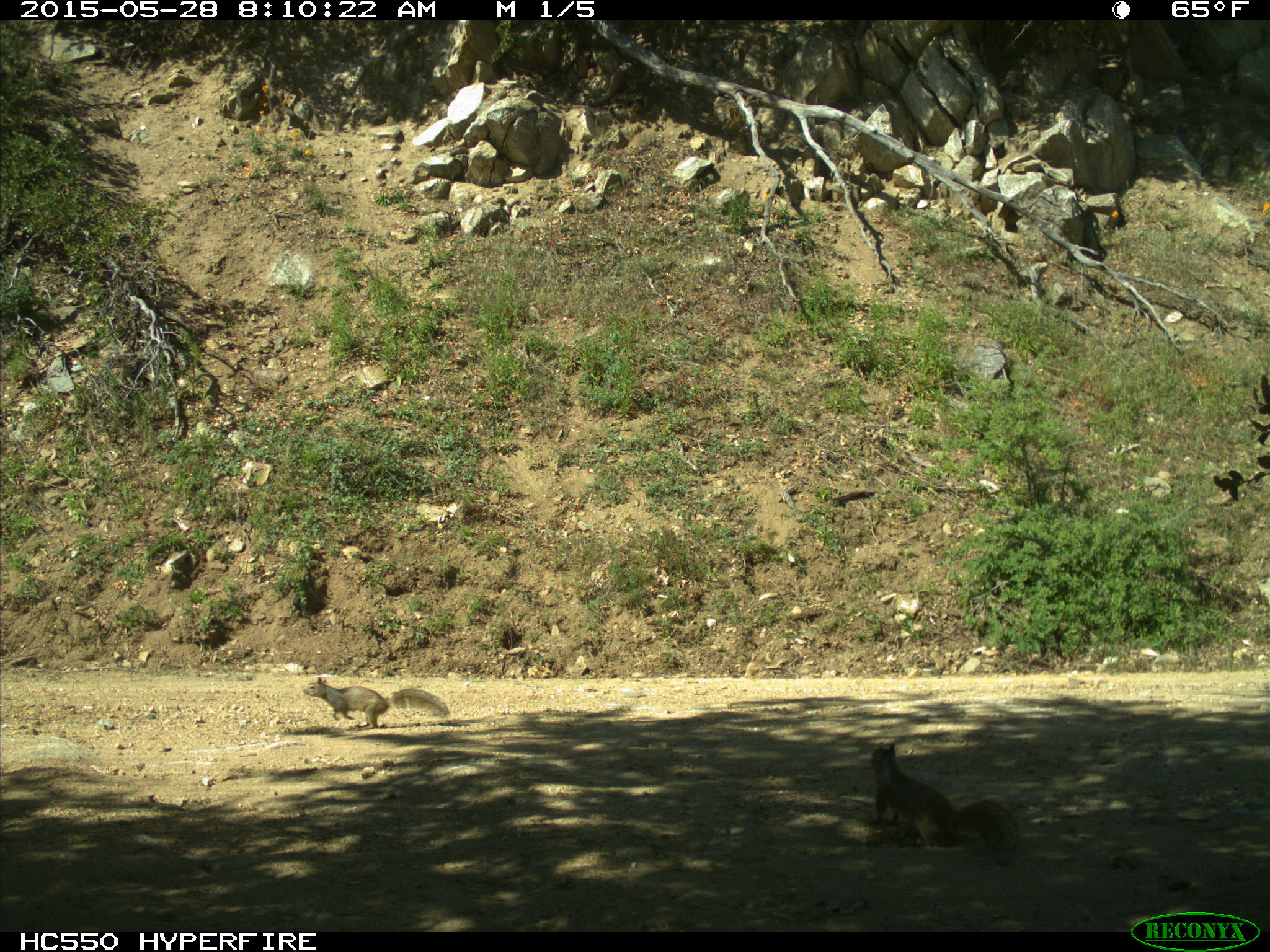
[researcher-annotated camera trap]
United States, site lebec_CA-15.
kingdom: Animalia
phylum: Chordata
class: Mammalia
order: Rodentia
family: Sciuridae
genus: Otospermophilus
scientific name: Otospermophilus beecheyi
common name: california ground squirrel